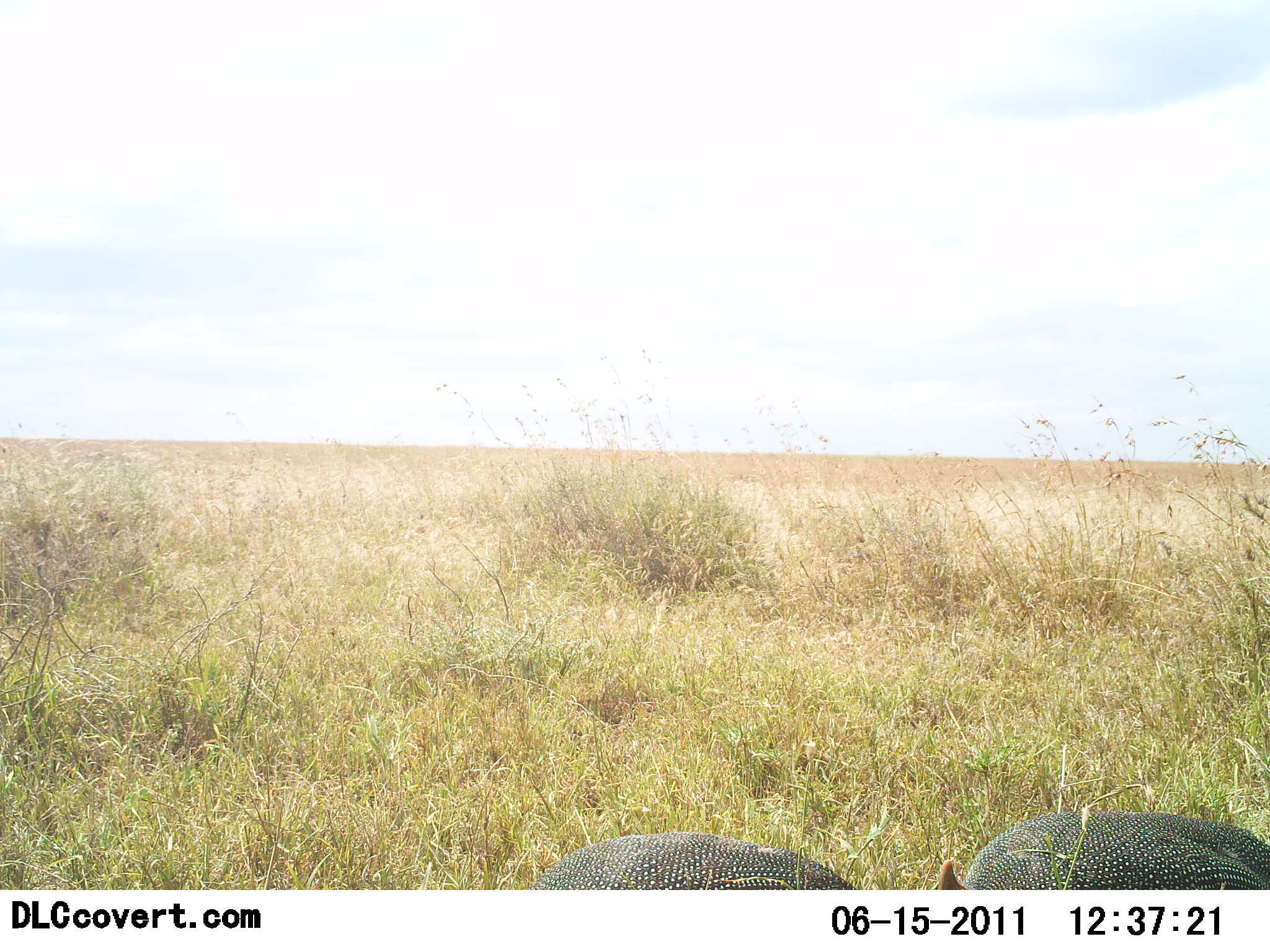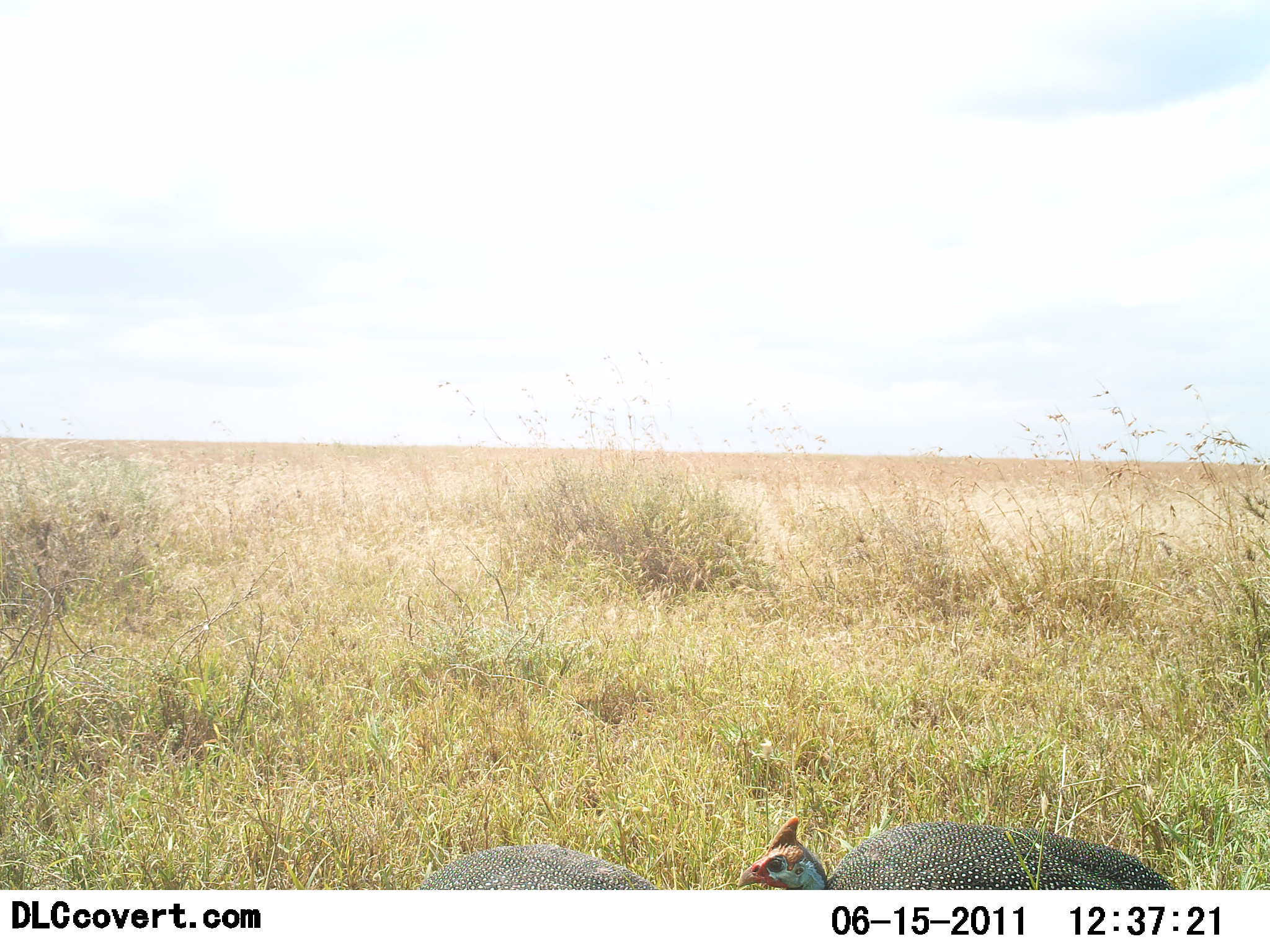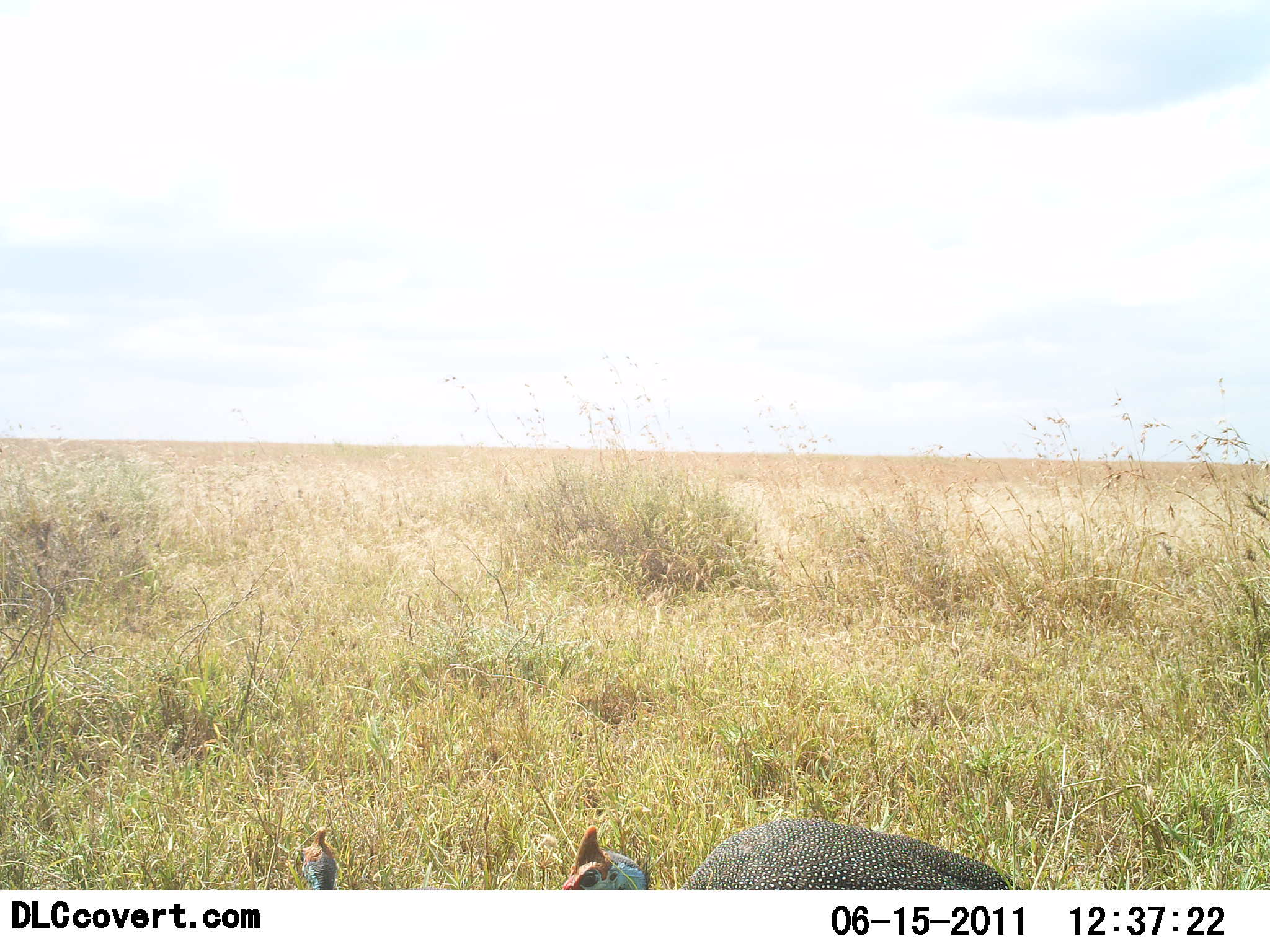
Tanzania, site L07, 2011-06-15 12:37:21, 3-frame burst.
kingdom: Animalia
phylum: Chordata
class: Aves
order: Galliformes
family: Numididae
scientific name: Numididae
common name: guinea fowl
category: guineafowl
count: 2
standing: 15%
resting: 0%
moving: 77%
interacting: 0%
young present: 0%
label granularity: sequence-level